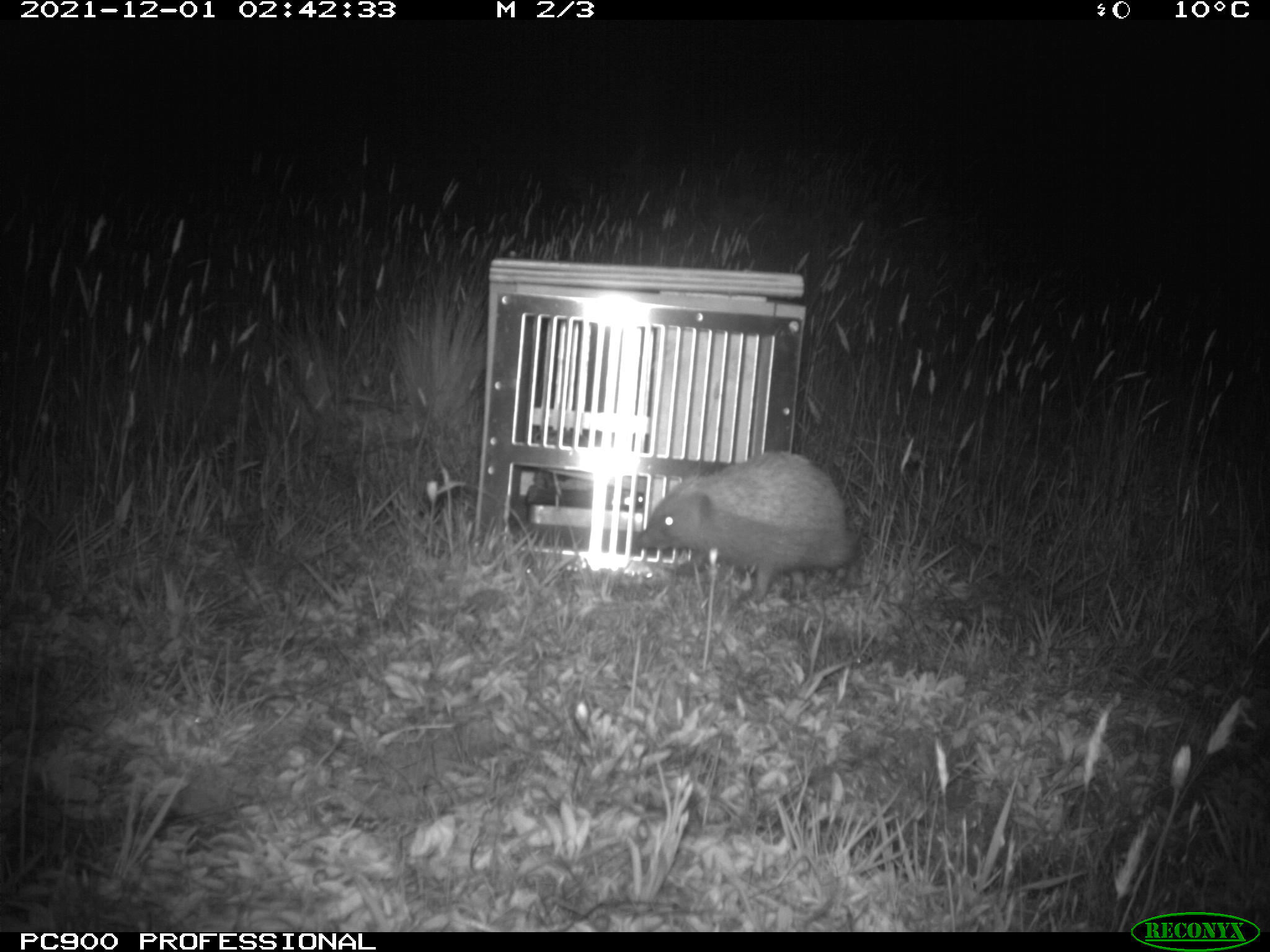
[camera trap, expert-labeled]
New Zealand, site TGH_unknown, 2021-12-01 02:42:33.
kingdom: Animalia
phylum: Chordata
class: Mammalia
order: Eulipotyphla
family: Erinaceidae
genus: Erinaceus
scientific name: Erinaceus europaeus europaeus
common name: european hedgehog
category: hedgehog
Hedgehog (european hedgehog) (Erinaceus europaeus europaeus).